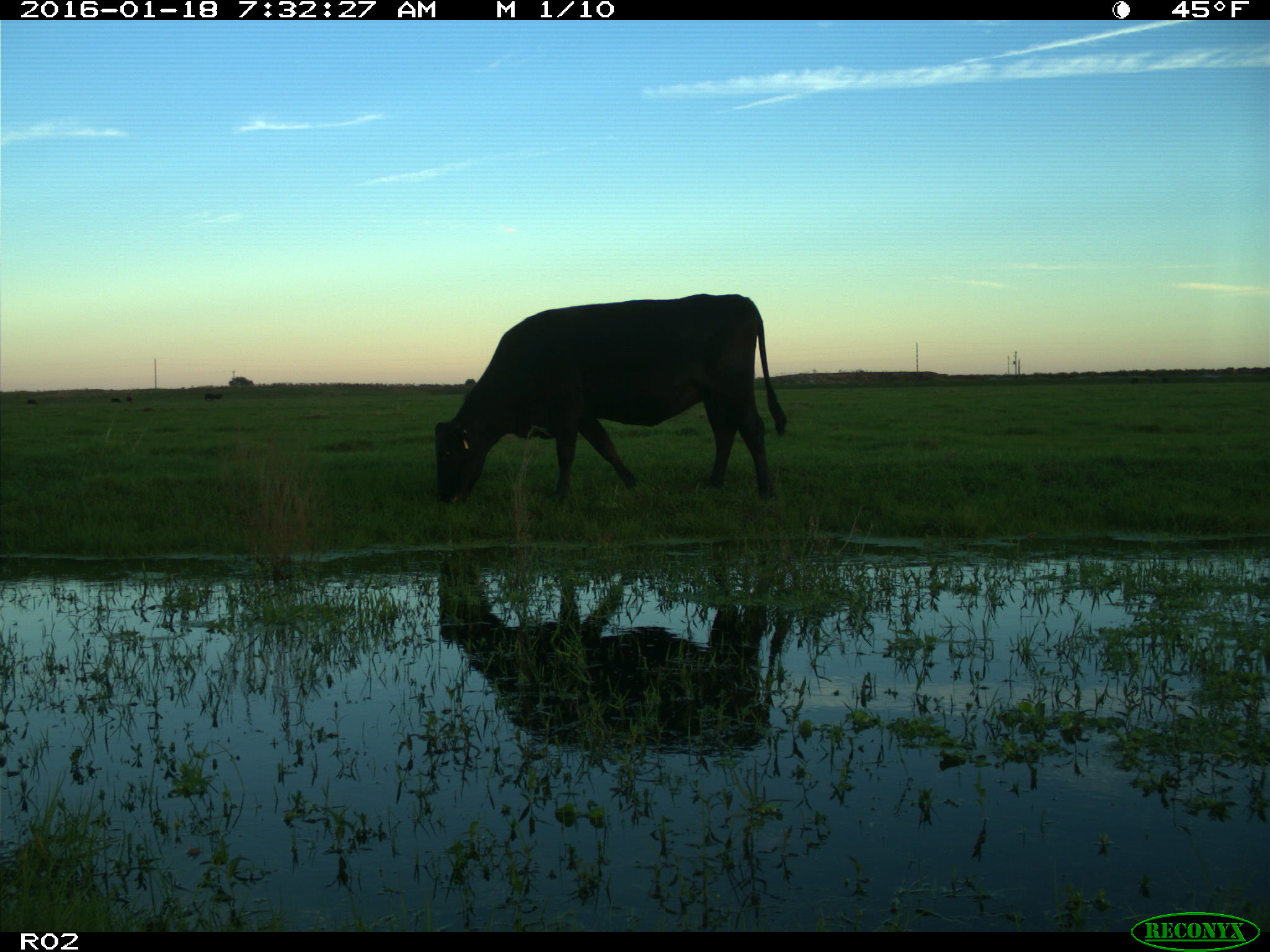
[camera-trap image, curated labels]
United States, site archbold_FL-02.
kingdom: Animalia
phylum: Chordata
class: Mammalia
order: Artiodactyla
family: Bovidae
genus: Bos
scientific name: Bos taurus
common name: domestic cow